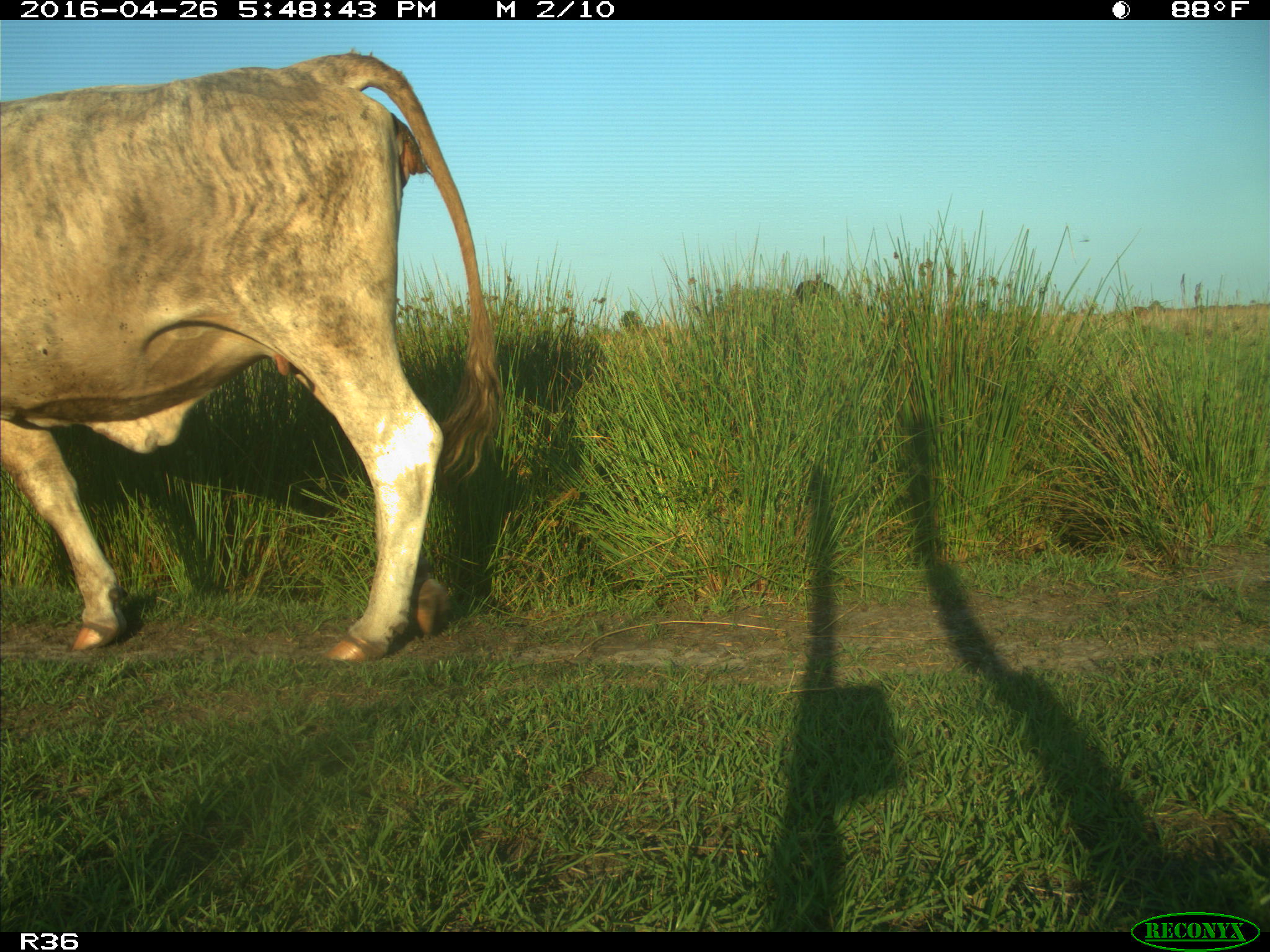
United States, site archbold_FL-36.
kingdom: Animalia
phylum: Chordata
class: Mammalia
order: Artiodactyla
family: Bovidae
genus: Bos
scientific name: Bos taurus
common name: domestic cow